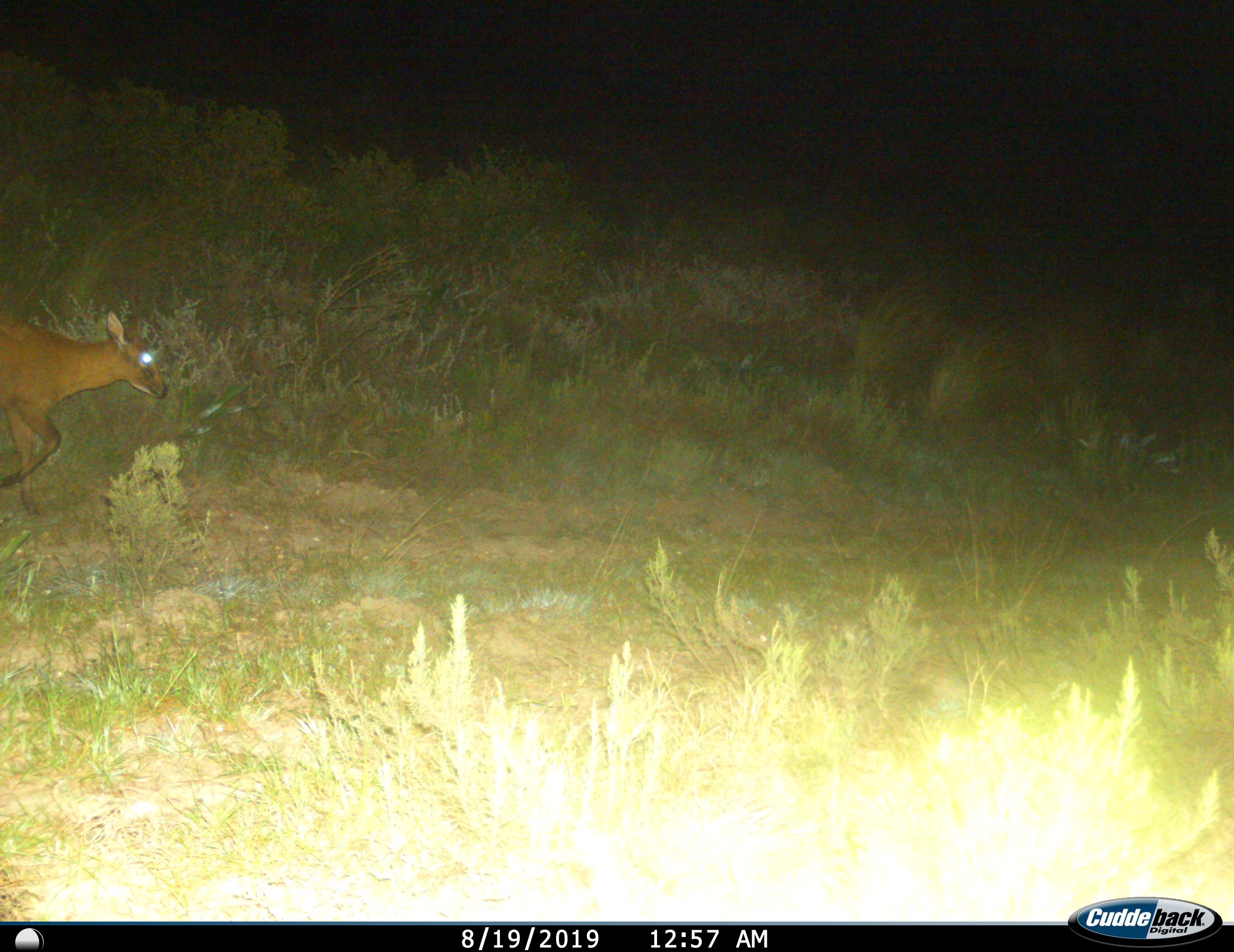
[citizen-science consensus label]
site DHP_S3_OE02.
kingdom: Animalia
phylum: Chordata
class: Mammalia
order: Artiodactyla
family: Bovidae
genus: Sylvicapra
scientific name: Sylvicapra grimmia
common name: common duiker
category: duikercommongrey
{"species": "duikercommongrey (common duiker) (Sylvicapra grimmia)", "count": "1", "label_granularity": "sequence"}